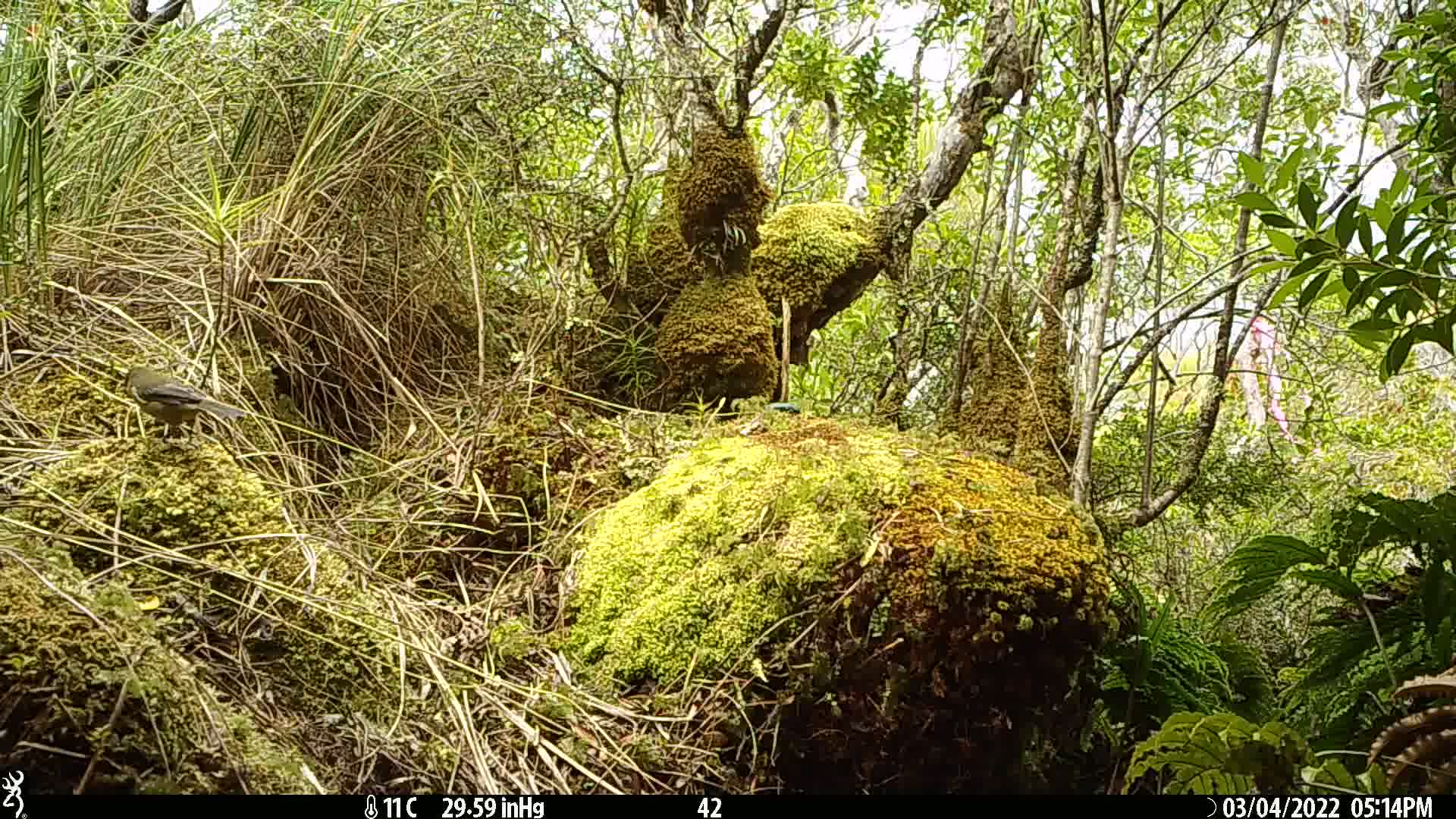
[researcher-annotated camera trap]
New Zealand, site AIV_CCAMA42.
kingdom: Animalia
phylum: Chordata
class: Aves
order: Passeriformes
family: Meliphagidae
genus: Anthornis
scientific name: Anthornis melanura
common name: new zealand bellbird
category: bellbird